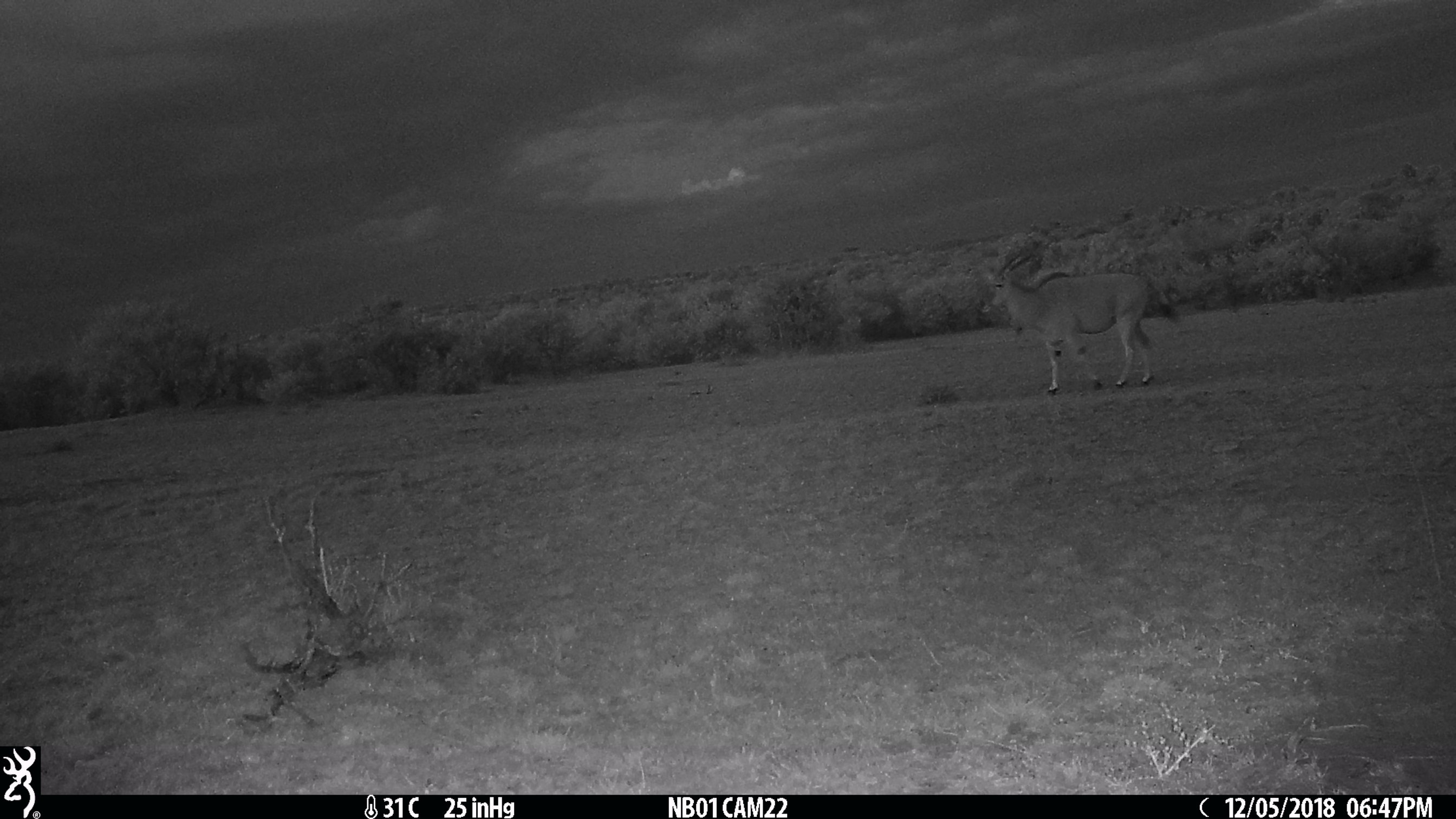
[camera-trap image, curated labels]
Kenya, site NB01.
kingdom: Animalia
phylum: Chordata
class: Mammalia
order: Artiodactyla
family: Bovidae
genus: Tragelaphus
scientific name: Tragelaphus oryx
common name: eland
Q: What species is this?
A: Eland (Tragelaphus oryx).